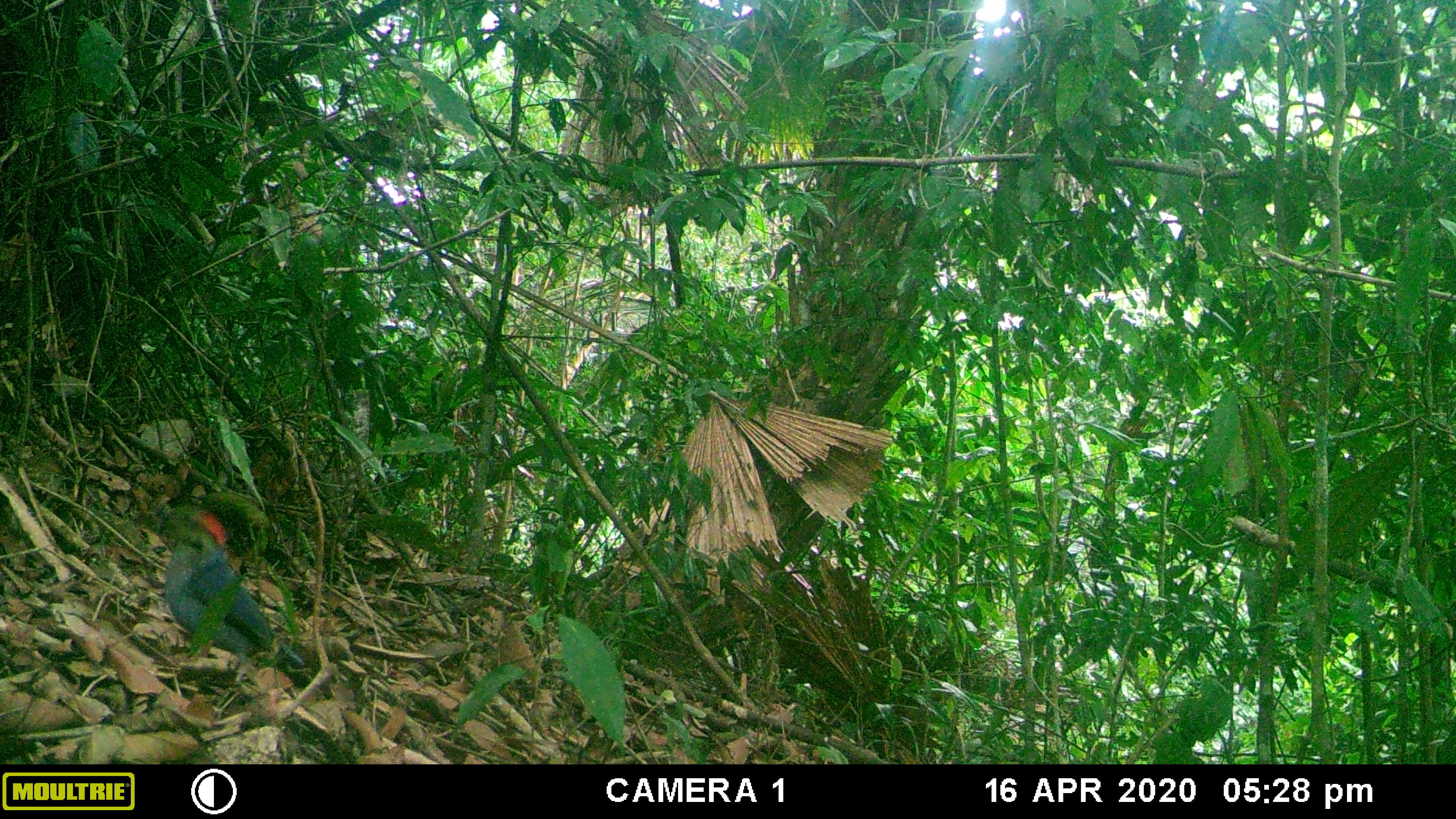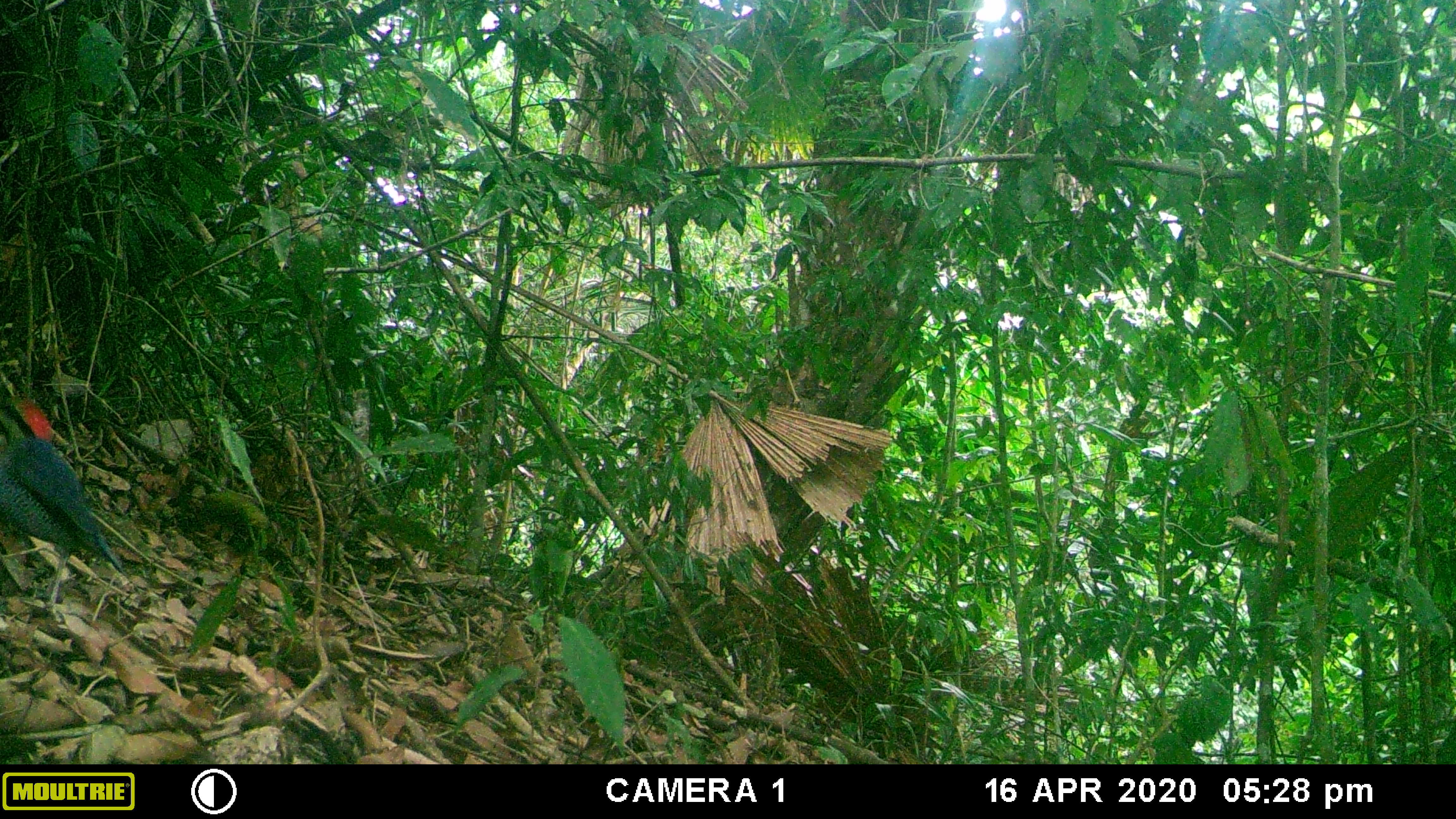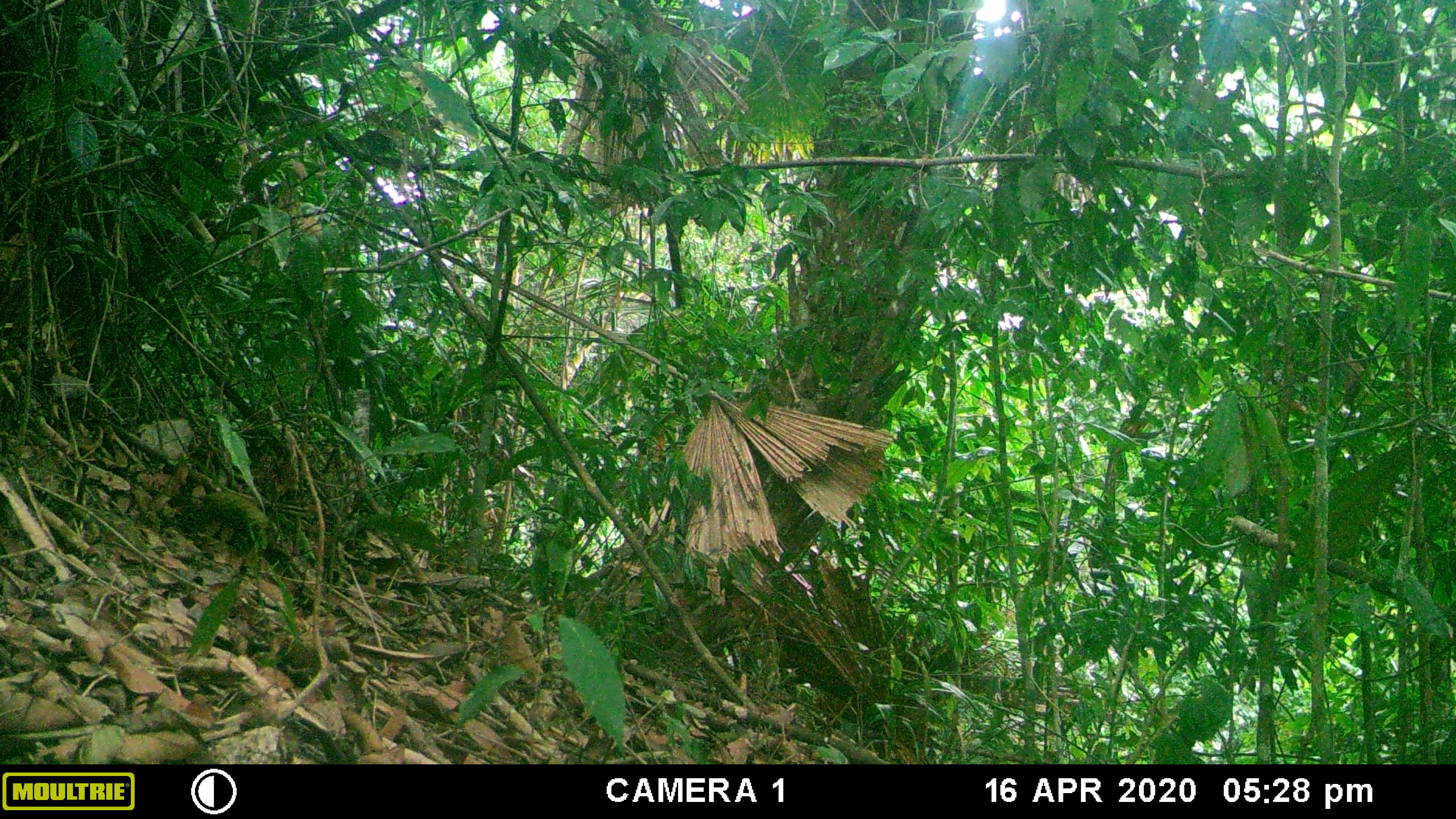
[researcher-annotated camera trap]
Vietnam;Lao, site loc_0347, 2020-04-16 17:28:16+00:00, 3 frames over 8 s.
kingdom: Animalia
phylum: Chordata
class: Aves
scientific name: Aves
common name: bird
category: unidentified bird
Unidentified bird (bird) (Aves). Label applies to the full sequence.